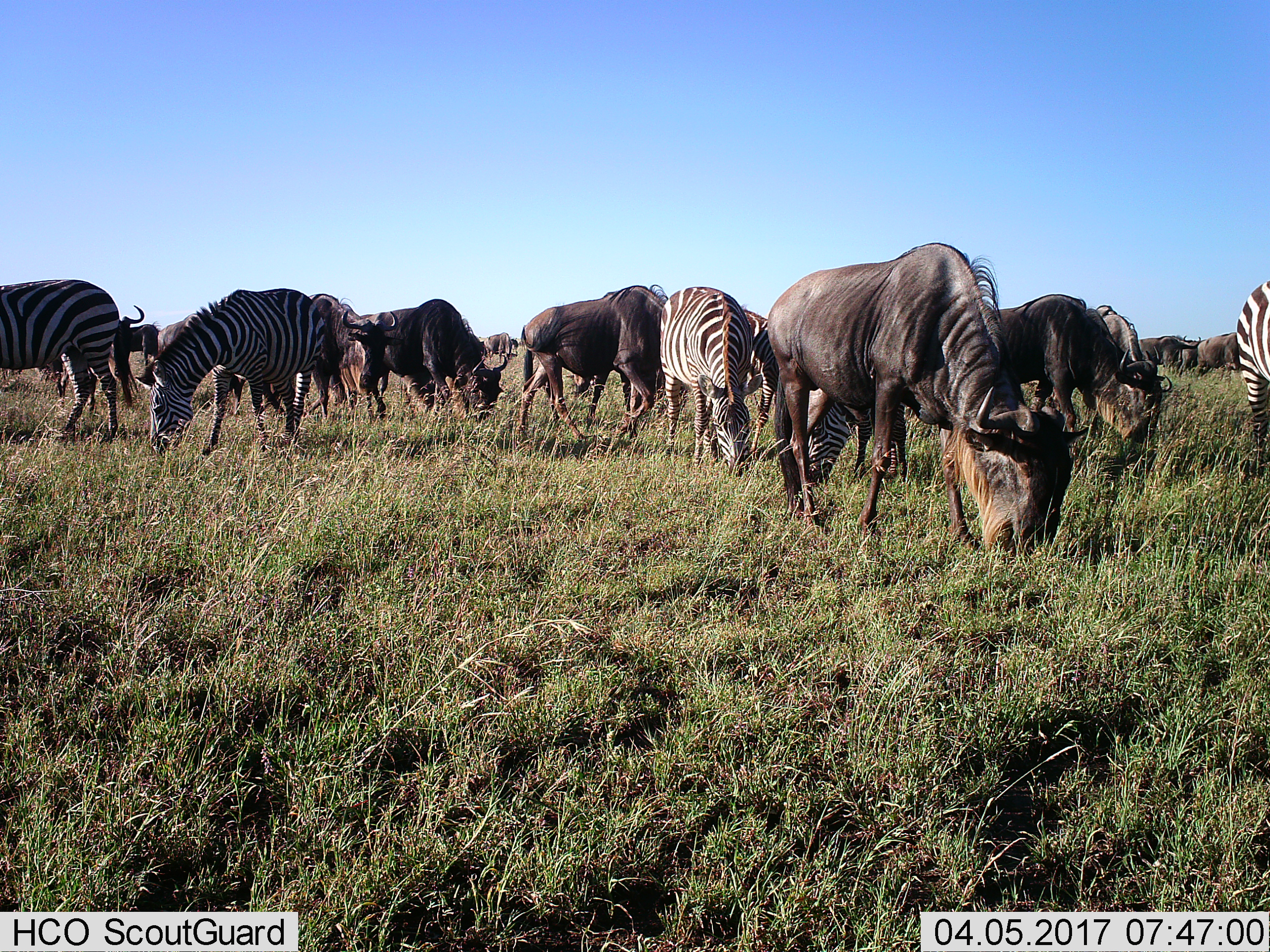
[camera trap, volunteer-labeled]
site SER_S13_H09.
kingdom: Animalia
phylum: Chordata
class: Mammalia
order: Artiodactyla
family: Bovidae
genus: Connochaetes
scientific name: Connochaetes taurinus taurinus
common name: blue wildebeest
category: wildebeestblue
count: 11-50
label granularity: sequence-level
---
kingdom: Animalia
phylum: Chordata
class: Mammalia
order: Perissodactyla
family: Equidae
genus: Equus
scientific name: Equus quagga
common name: plains zebra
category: zebraplains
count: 5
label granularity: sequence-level